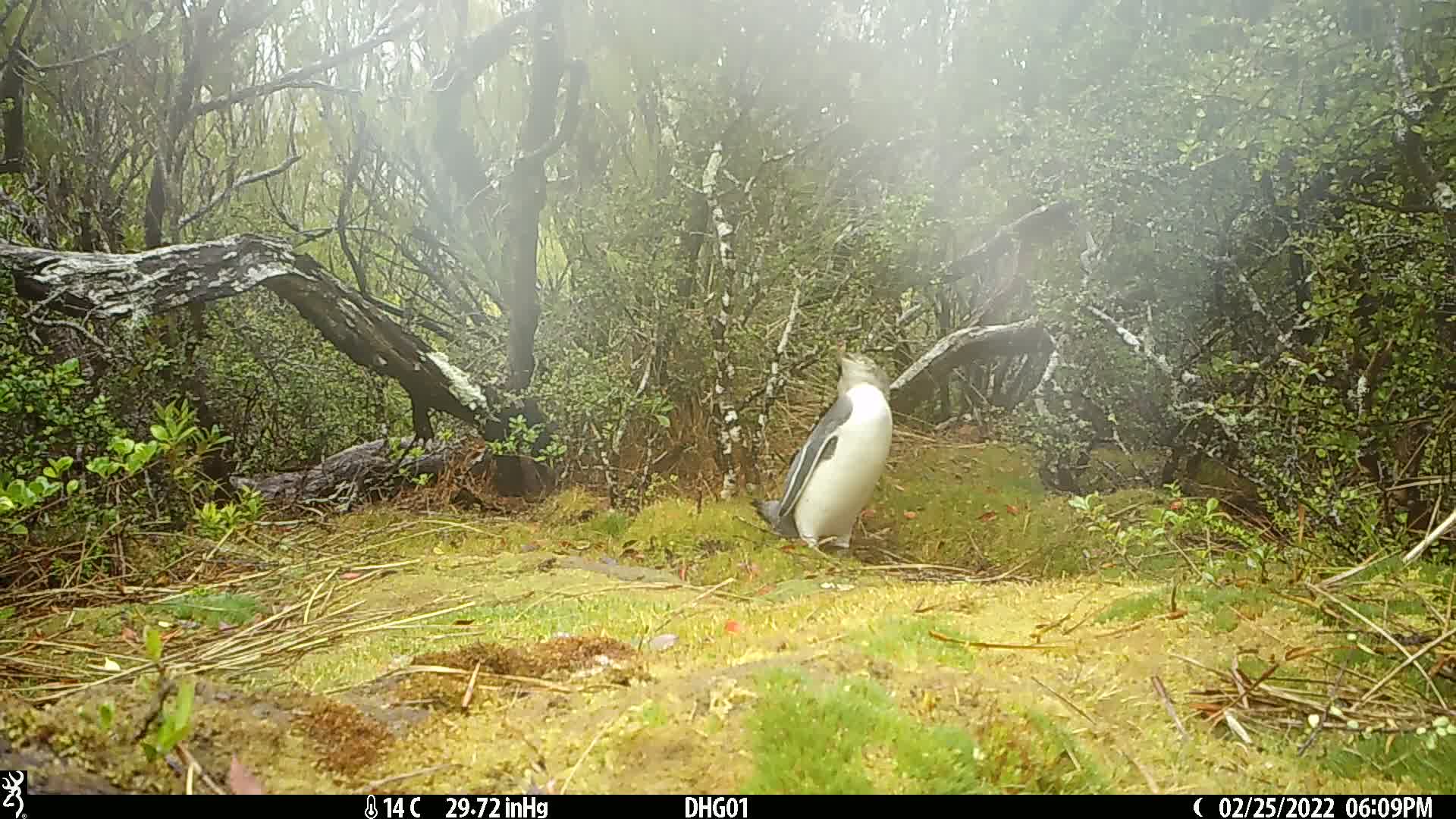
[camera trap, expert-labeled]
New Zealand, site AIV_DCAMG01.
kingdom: Animalia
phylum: Chordata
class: Aves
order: Sphenisciformes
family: Spheniscidae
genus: Megadyptes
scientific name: Megadyptes antipodes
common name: yellow-eyed penguin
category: yellow eyed penguin